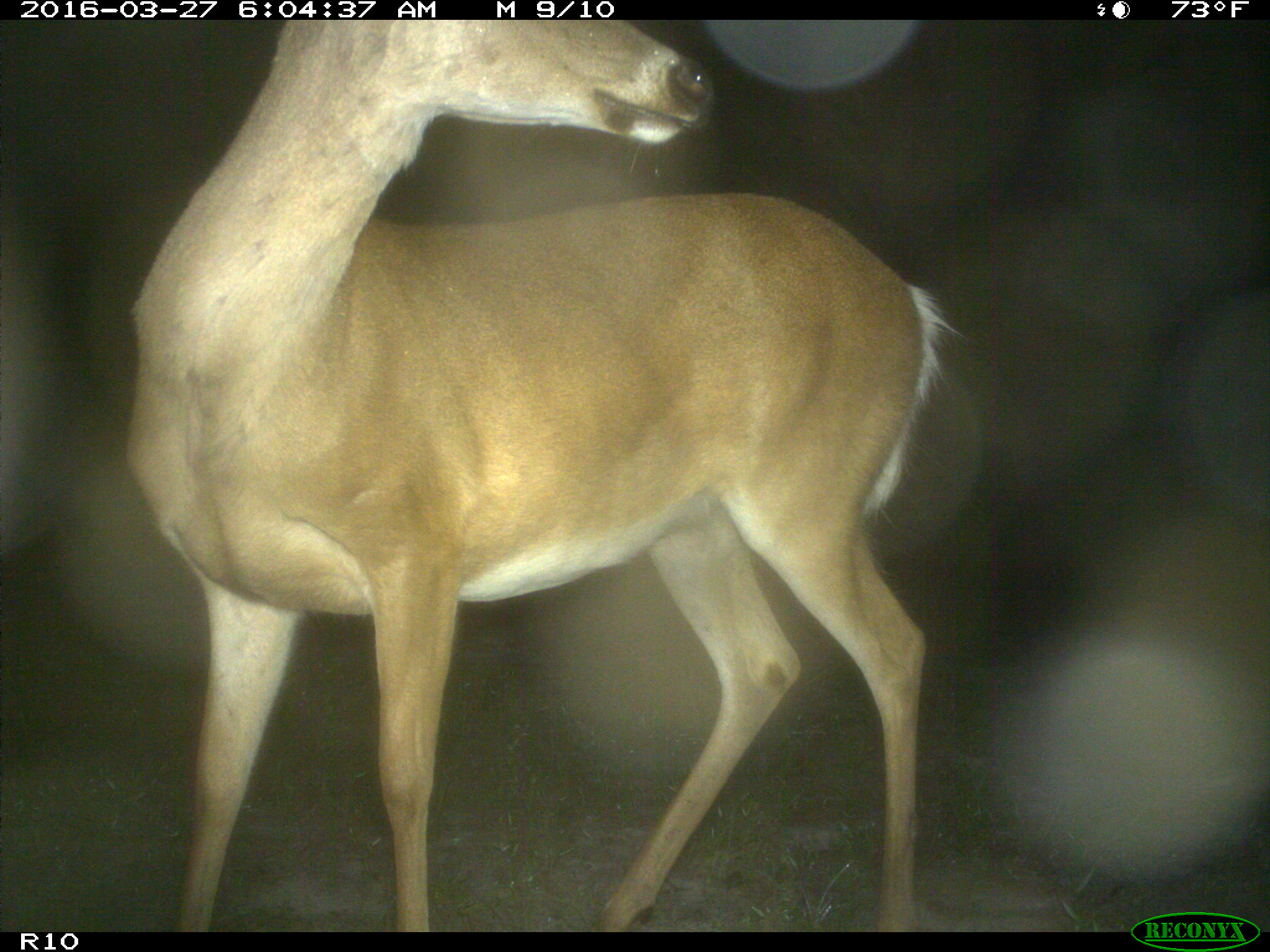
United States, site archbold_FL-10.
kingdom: Animalia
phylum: Chordata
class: Mammalia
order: Artiodactyla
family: Cervidae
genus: Odocoileus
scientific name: Odocoileus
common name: deer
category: unidentified deer